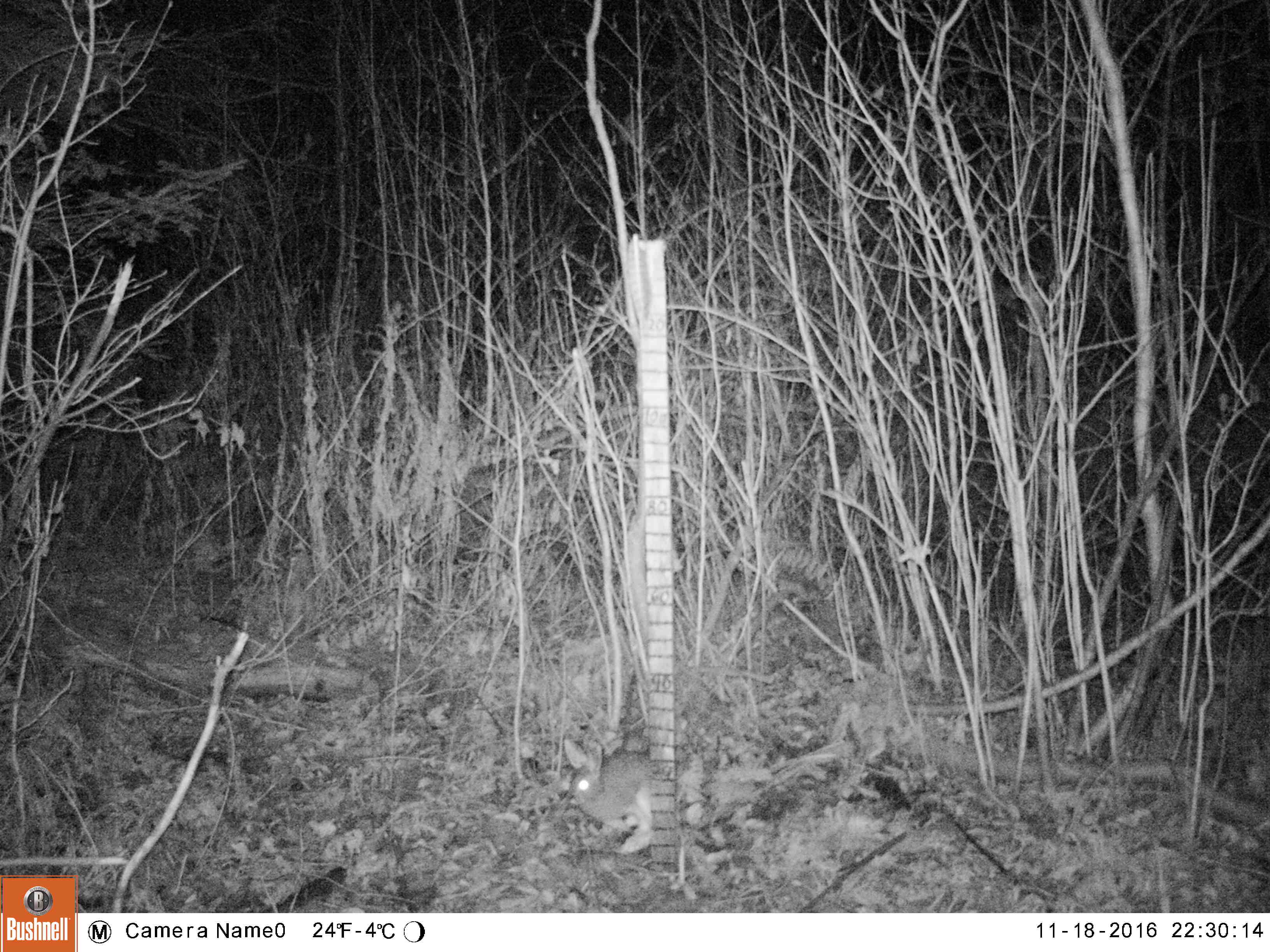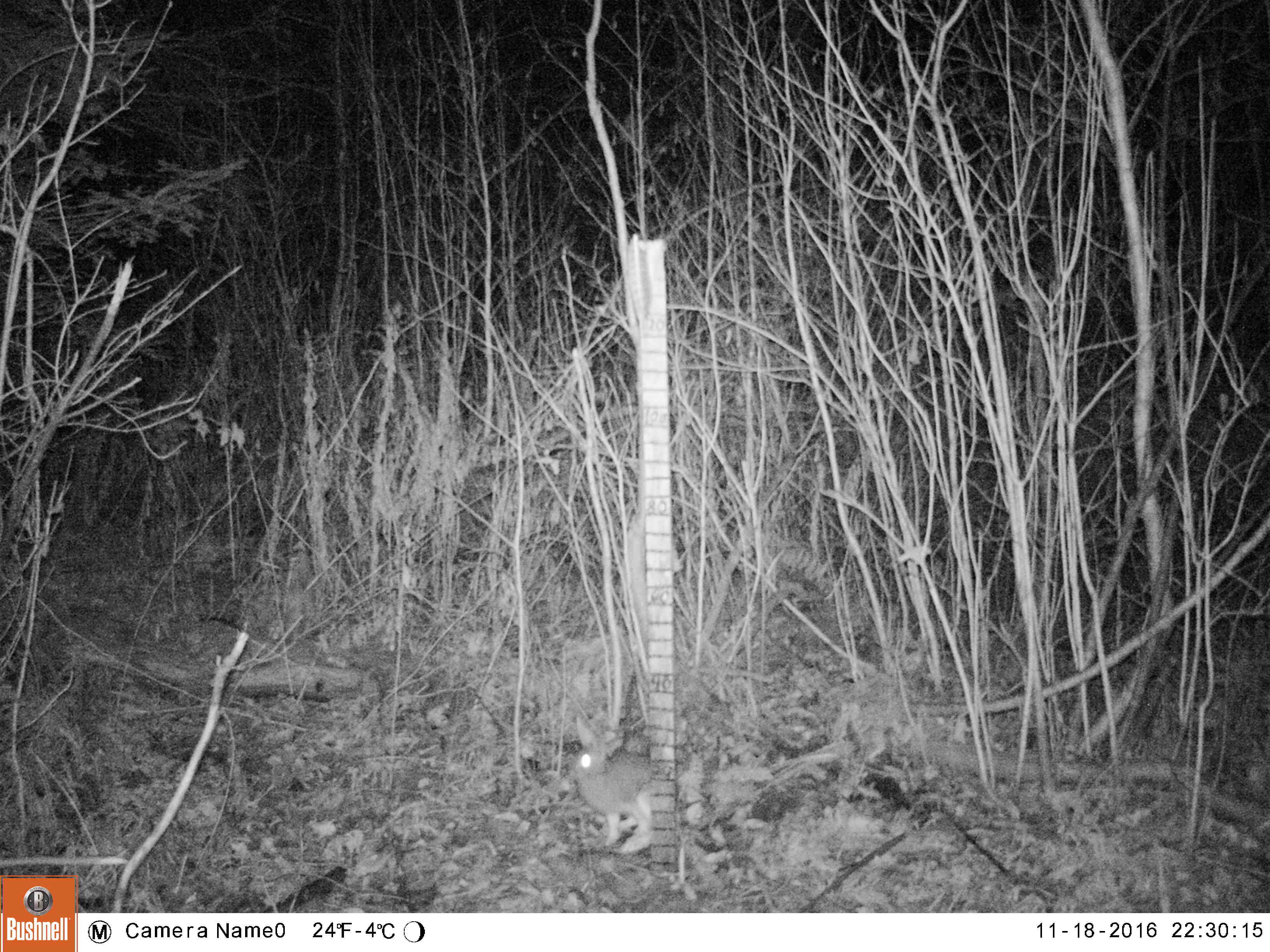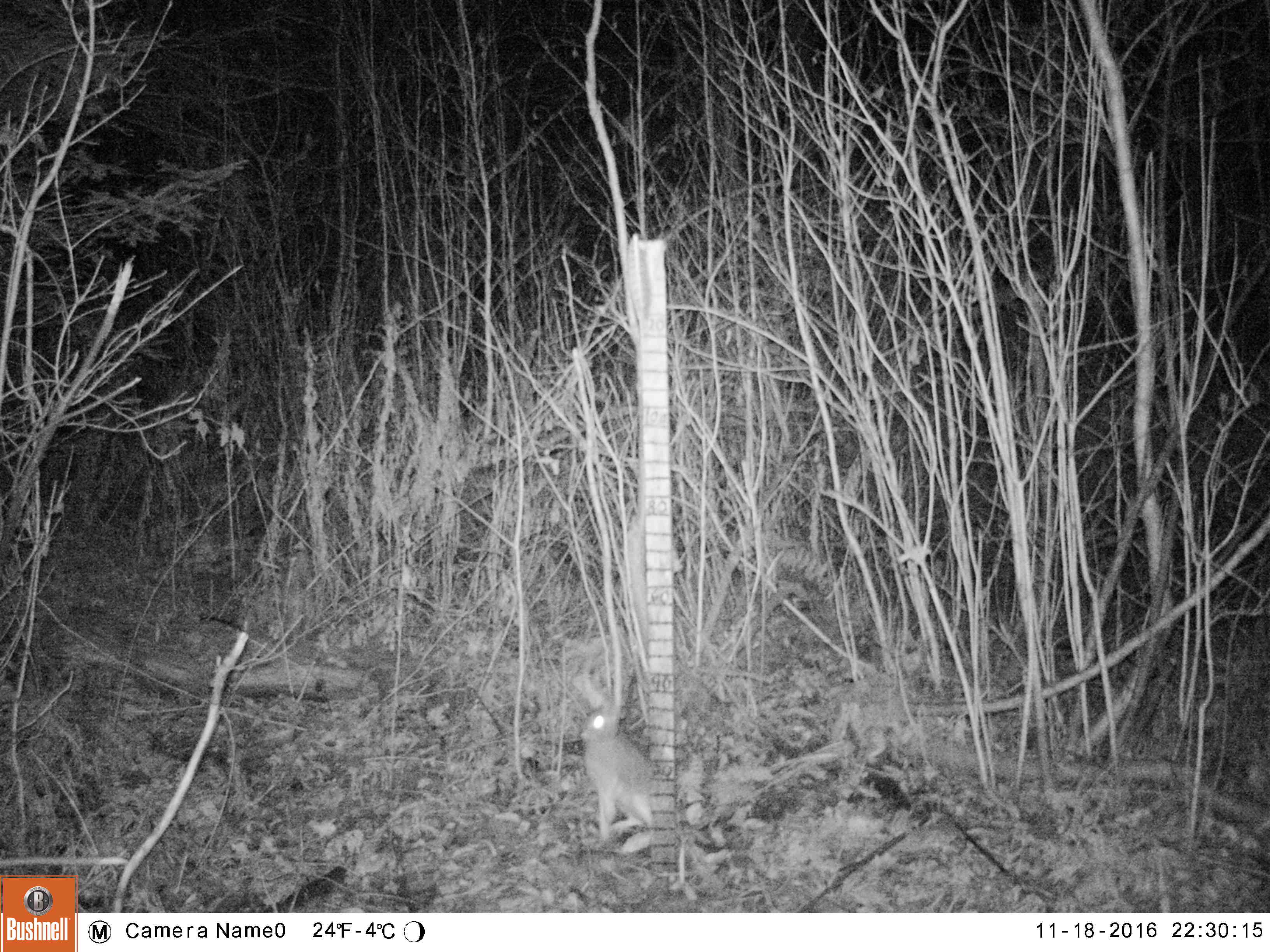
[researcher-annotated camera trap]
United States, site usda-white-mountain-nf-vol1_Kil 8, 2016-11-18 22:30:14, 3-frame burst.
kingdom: Animalia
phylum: Chordata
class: Mammalia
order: Lagomorpha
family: Leporidae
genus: Lepus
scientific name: Lepus americanus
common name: snowshoe hare